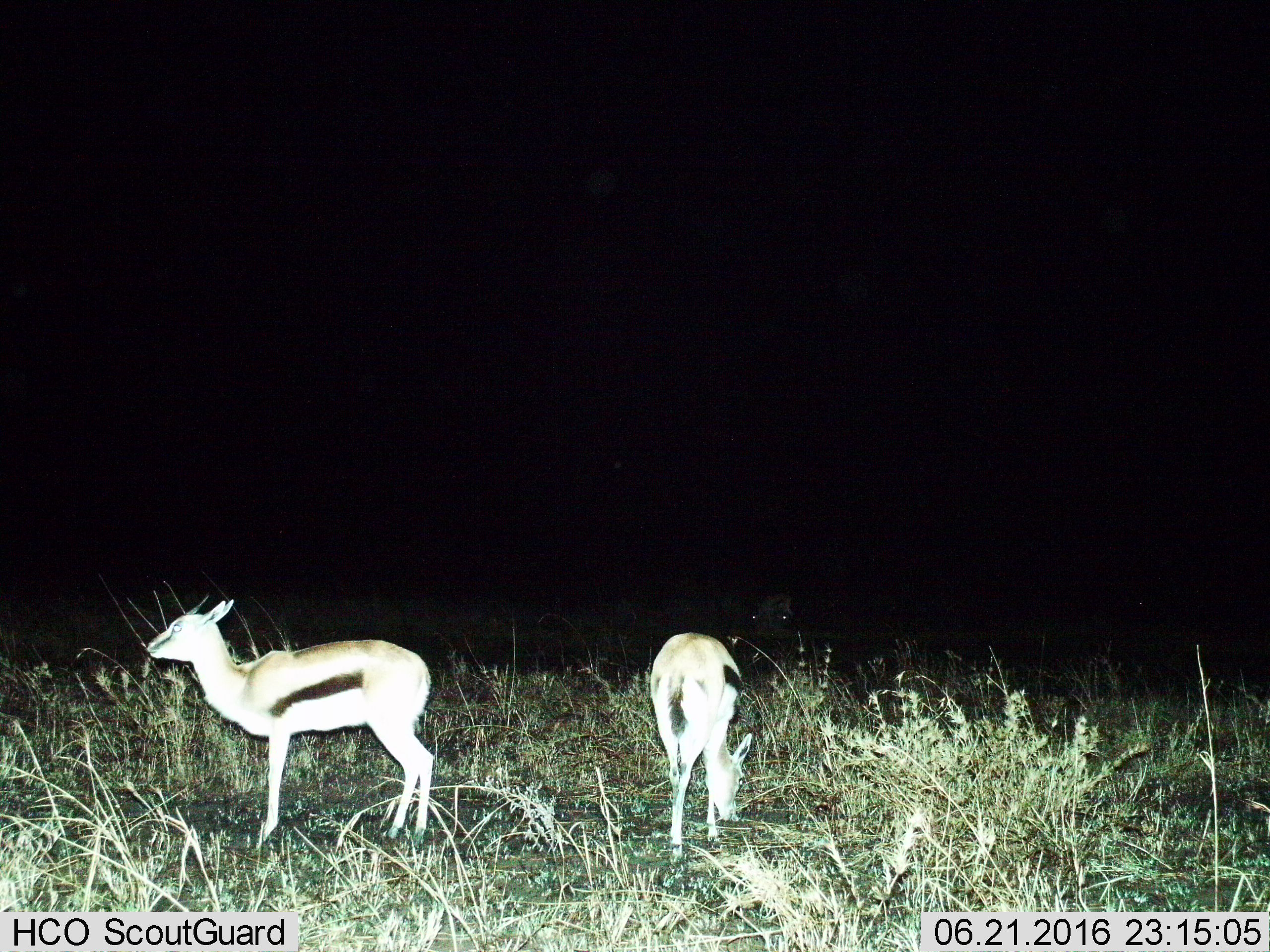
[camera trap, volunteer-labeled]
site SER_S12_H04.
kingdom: Animalia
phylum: Chordata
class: Mammalia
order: Artiodactyla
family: Bovidae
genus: Eudorcas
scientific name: Eudorcas thomsonii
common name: thomson's gazelle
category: gazellethomsons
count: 2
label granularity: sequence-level